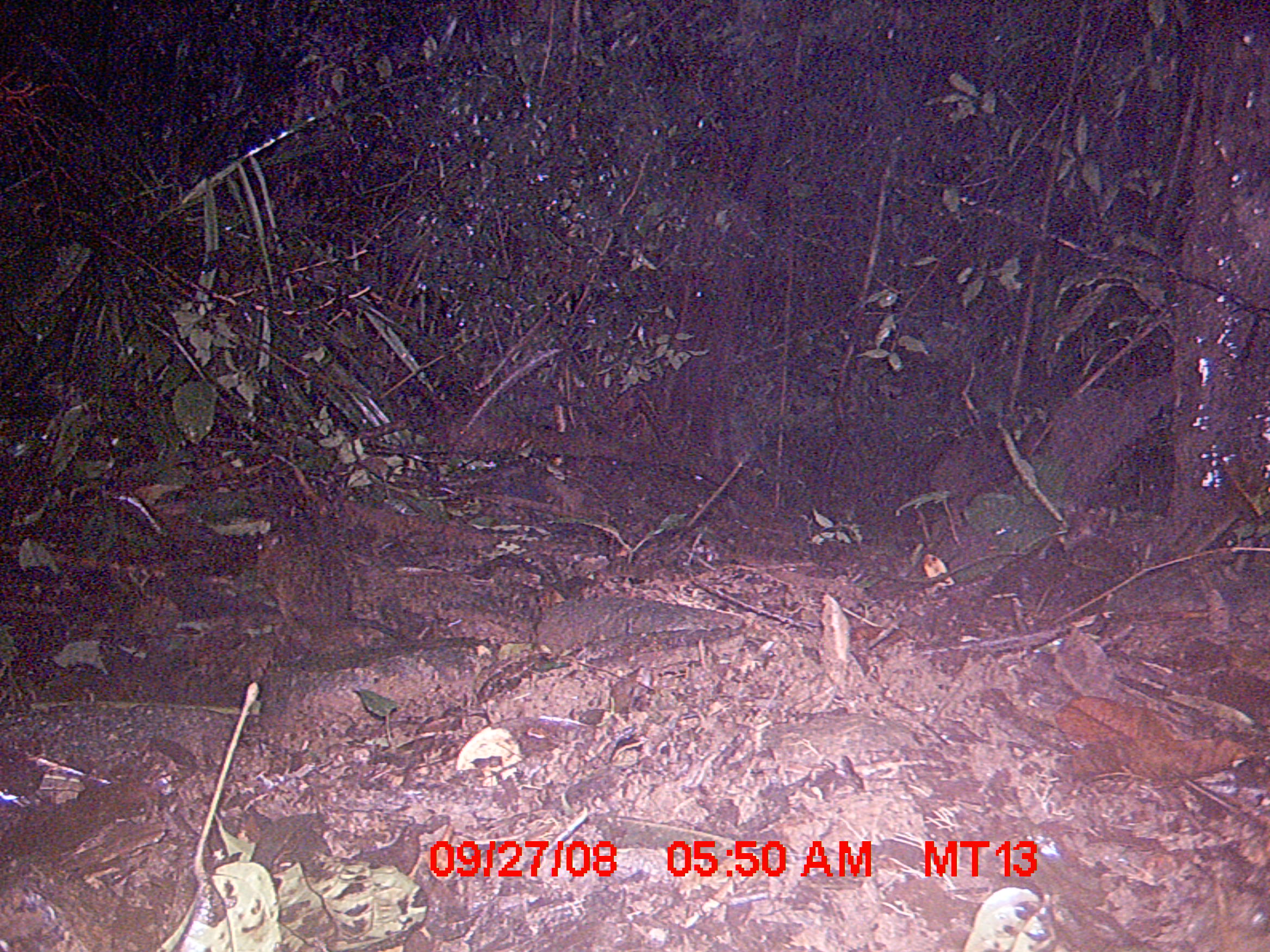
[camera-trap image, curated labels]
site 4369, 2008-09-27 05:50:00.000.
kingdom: Animalia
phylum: Chordata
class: Mammalia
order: Rodentia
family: Nesomyidae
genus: Nesomys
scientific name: Nesomys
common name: nesomys rodents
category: nesomys sp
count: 1